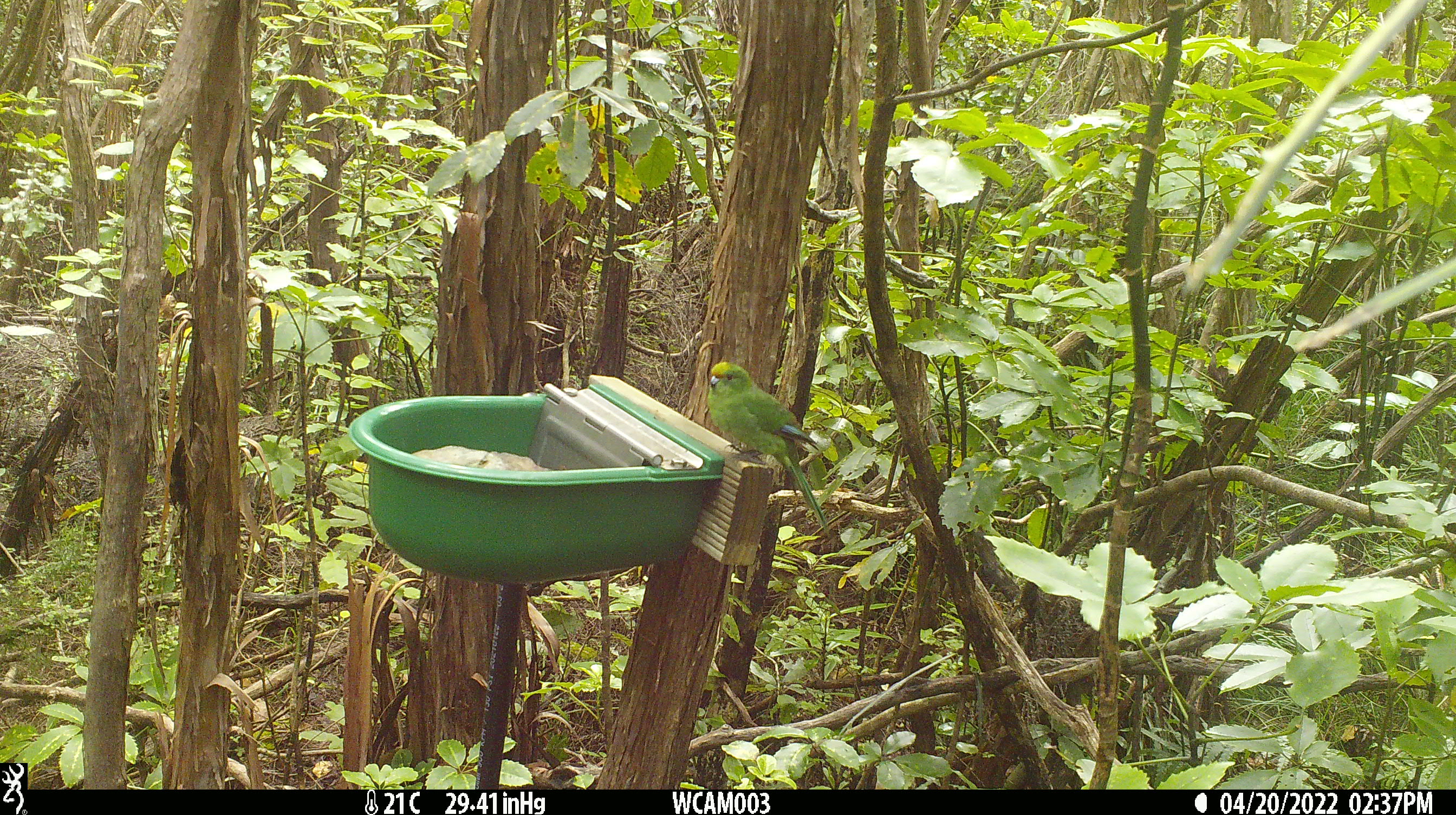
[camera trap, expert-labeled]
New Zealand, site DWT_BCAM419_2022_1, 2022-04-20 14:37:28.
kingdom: Animalia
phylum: Chordata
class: Aves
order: Psittaciformes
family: Psittaculidae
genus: Cyanoramphus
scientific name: Cyanoramphus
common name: parakeet